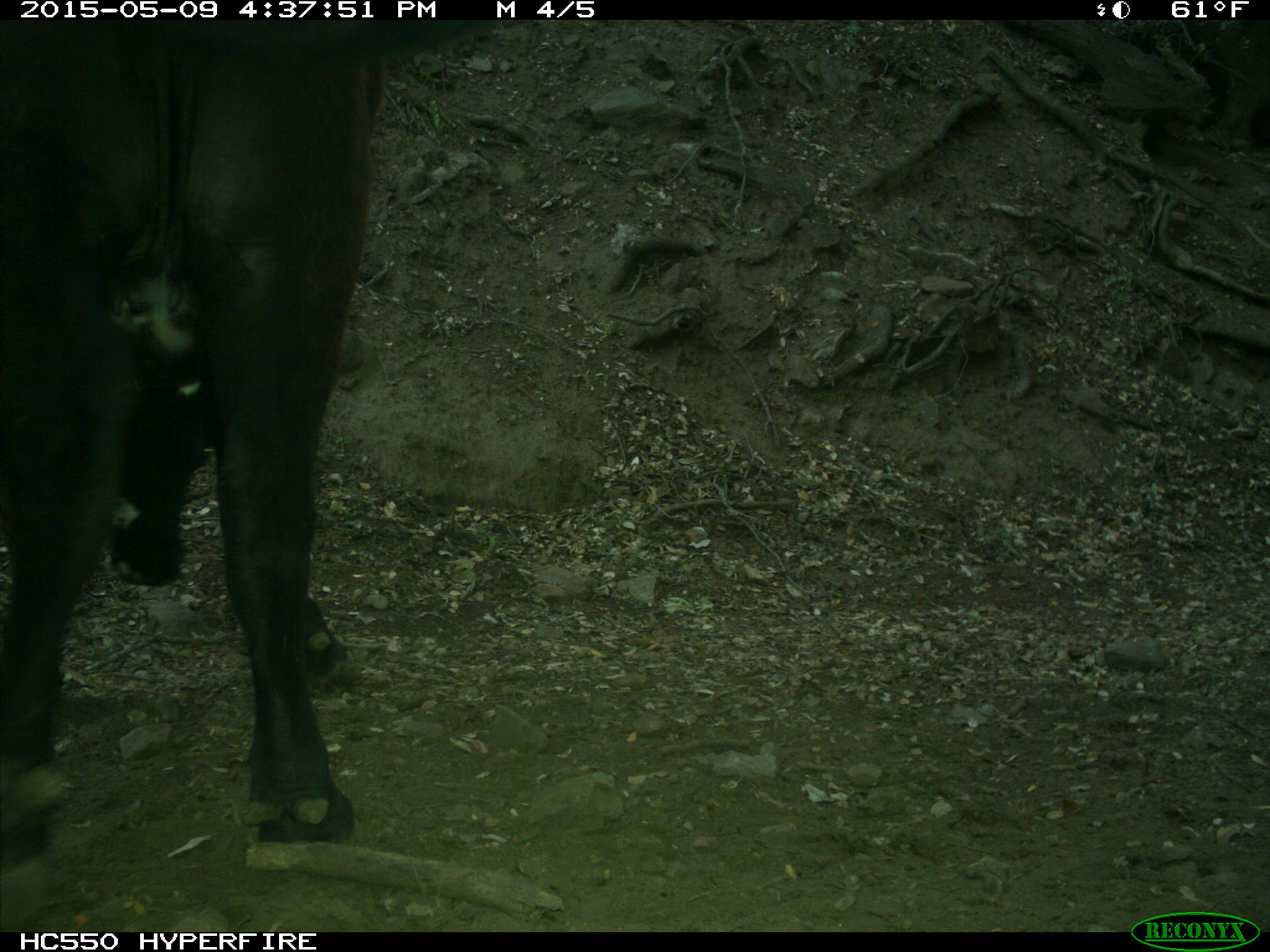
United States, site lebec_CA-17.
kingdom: Animalia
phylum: Chordata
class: Mammalia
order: Artiodactyla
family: Bovidae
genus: Bos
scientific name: Bos taurus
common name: domestic cow